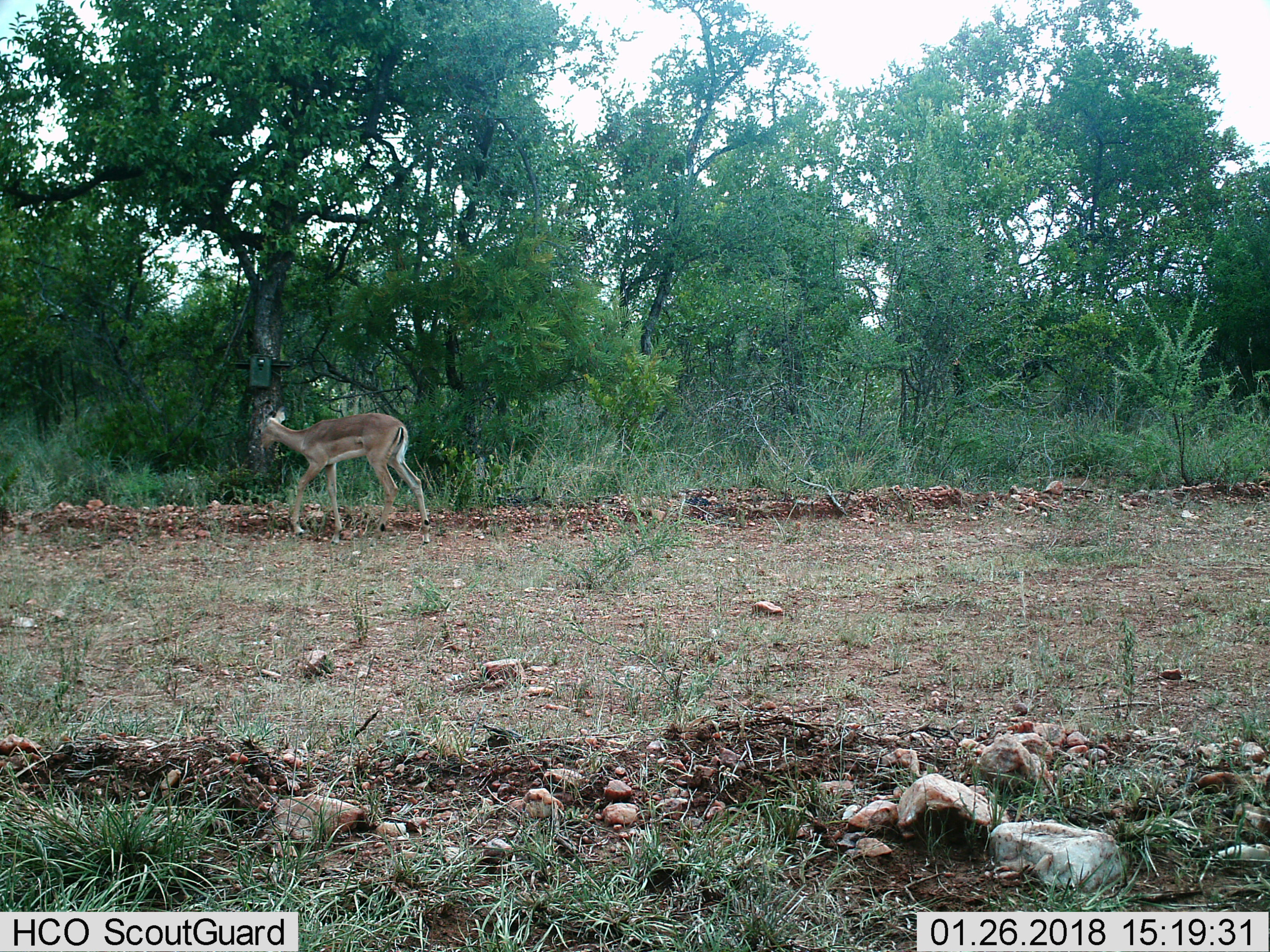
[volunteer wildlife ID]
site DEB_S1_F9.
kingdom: Animalia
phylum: Chordata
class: Mammalia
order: Artiodactyla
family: Bovidae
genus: Aepyceros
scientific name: Aepyceros melampus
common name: impala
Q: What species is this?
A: Impala (Aepyceros melampus).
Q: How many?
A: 1.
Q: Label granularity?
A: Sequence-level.